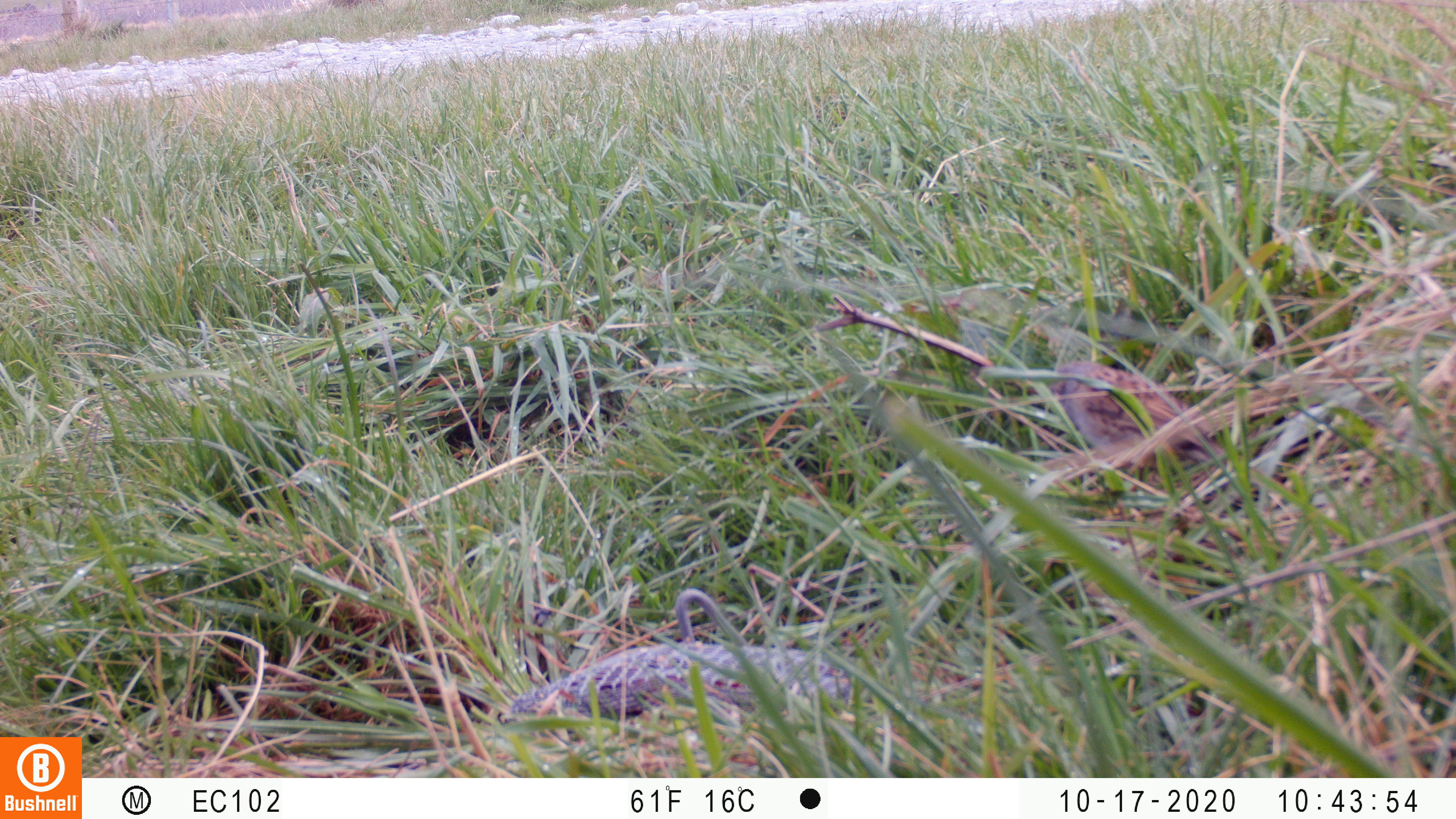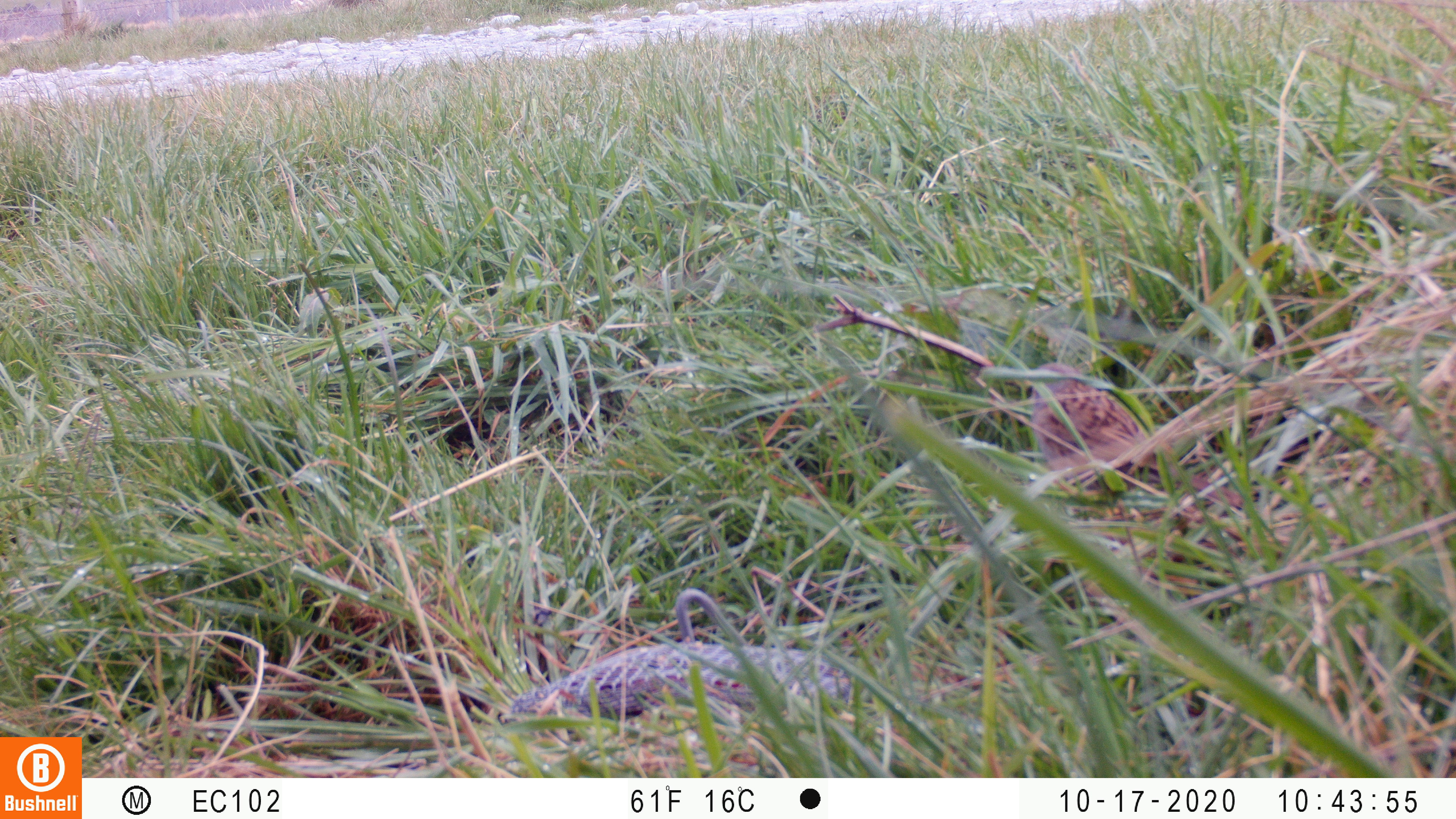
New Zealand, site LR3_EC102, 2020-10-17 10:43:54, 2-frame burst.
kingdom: Animalia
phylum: Chordata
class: Aves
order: Passeriformes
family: Prunellidae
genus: Prunella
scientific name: Prunella modularis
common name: dunnock